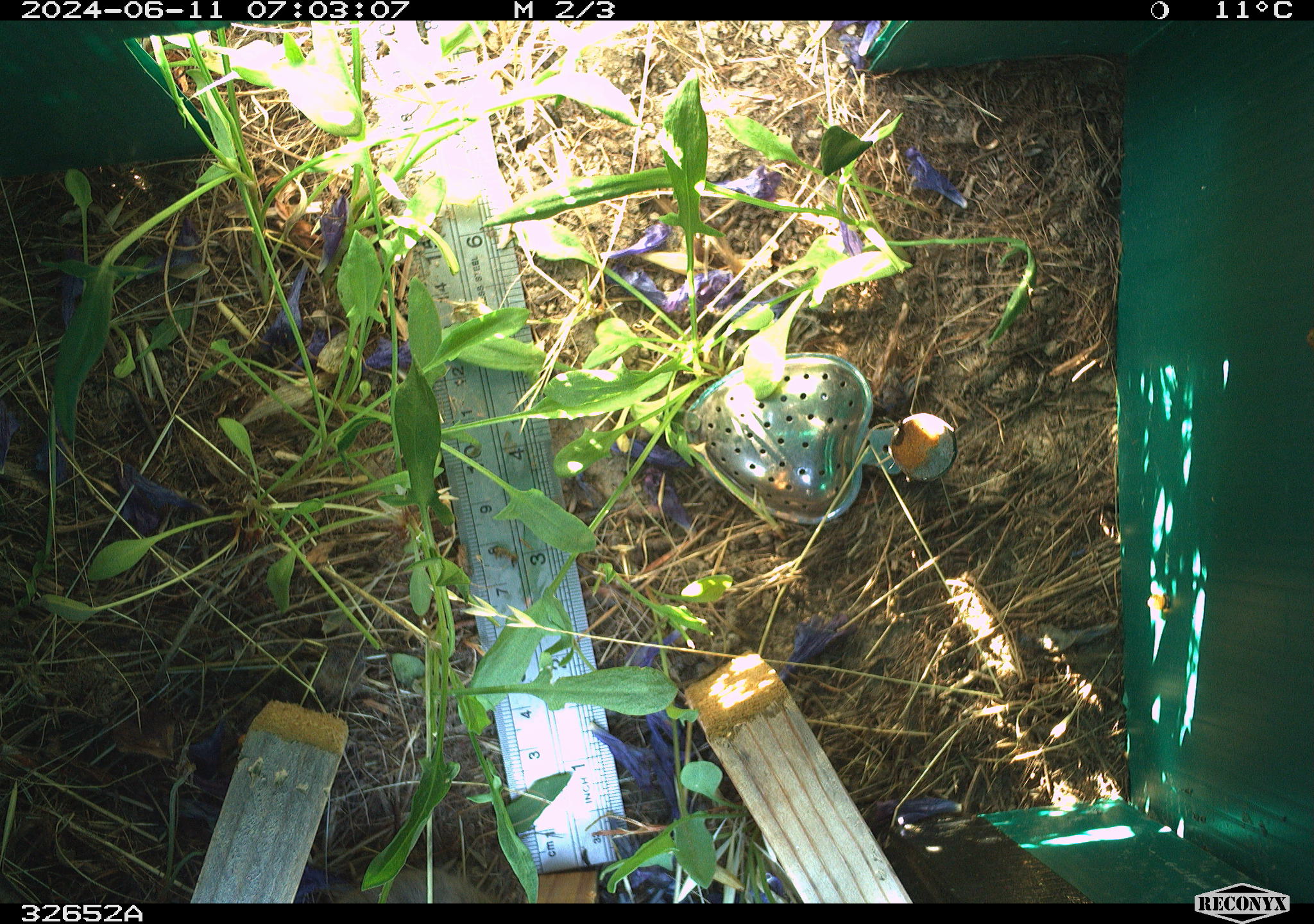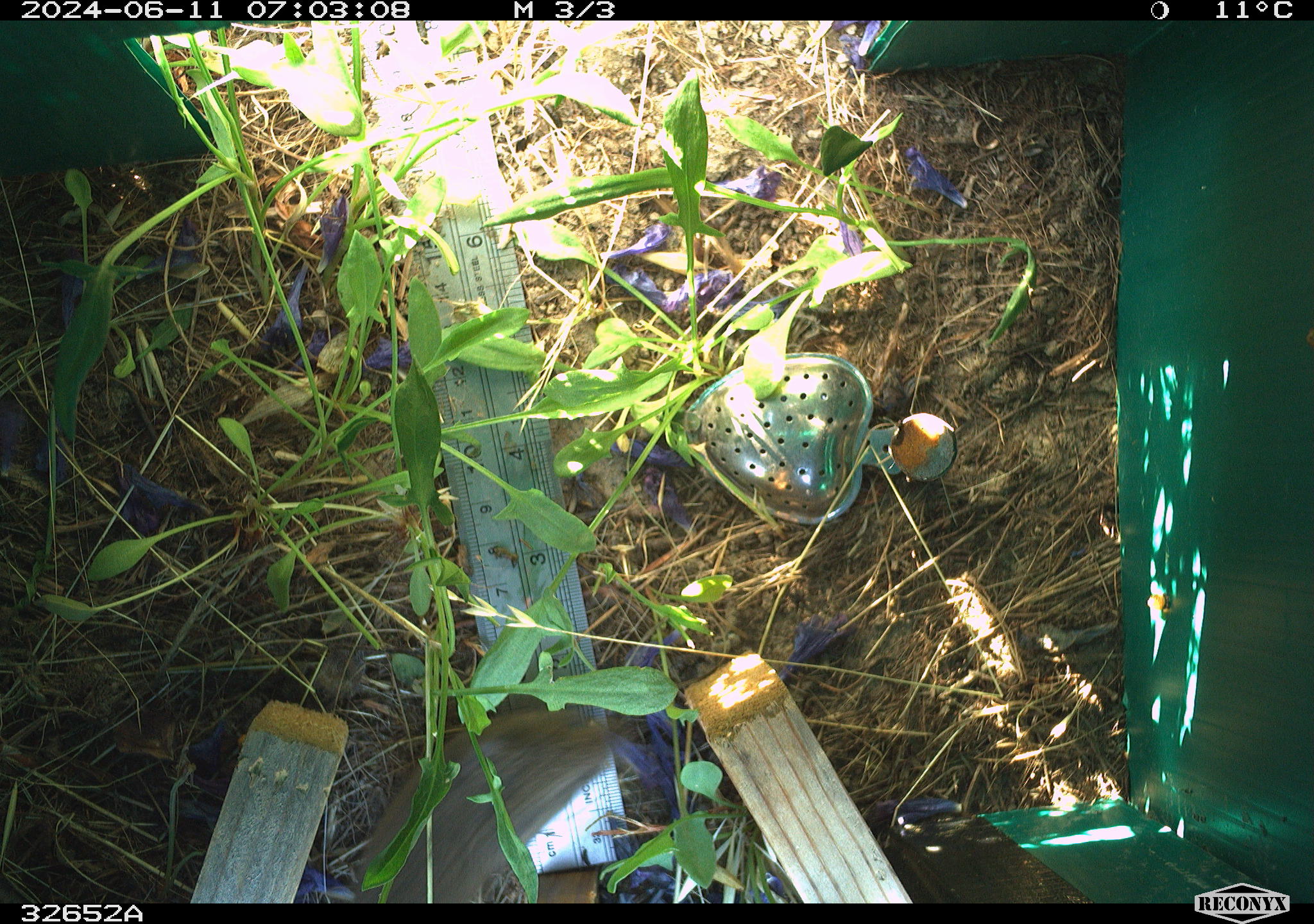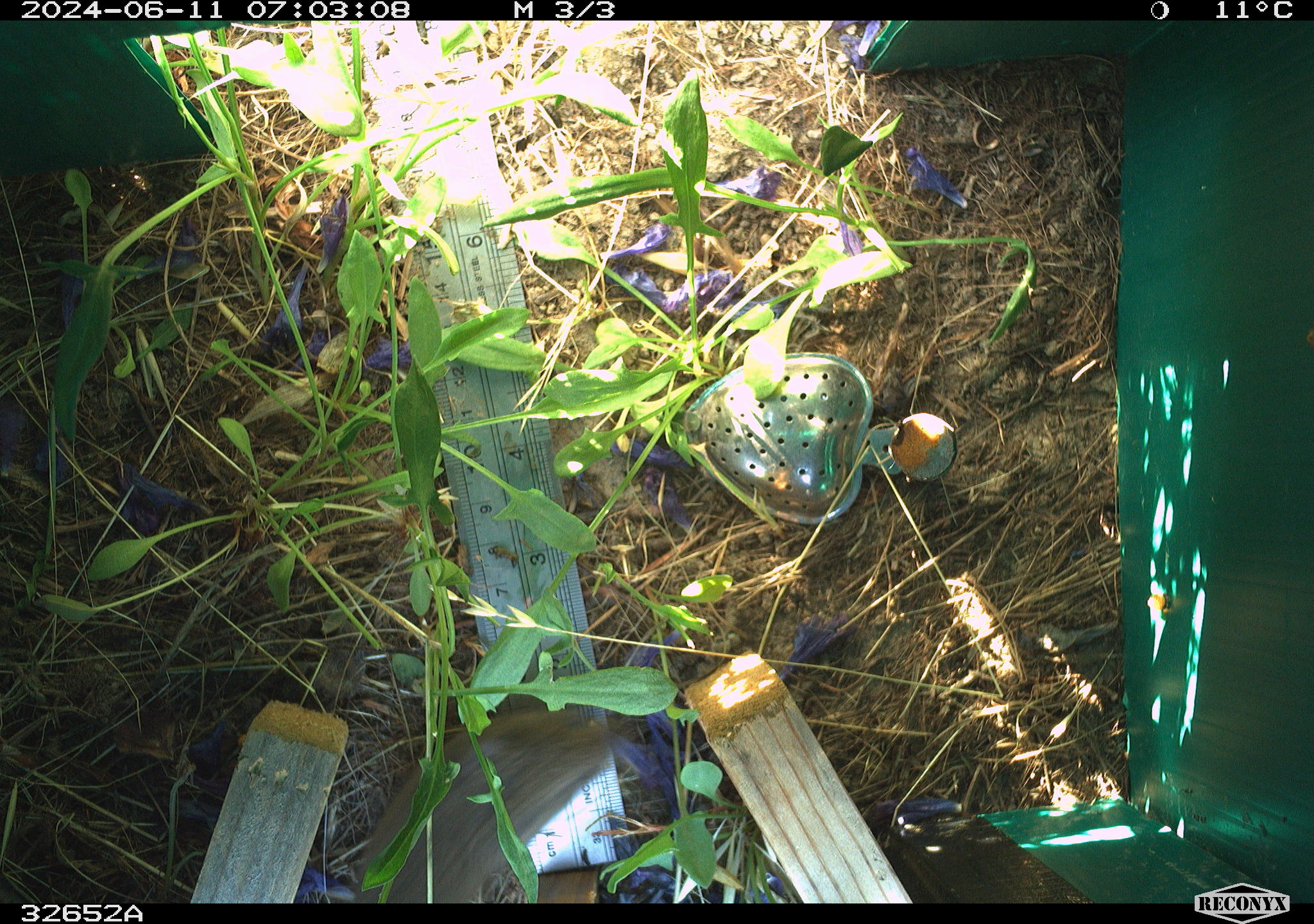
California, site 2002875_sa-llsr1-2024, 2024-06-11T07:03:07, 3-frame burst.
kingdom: Animalia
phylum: Chordata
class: Mammalia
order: Rodentia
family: Cricetidae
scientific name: Arvicolinae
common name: voles, lemmings, and muskrats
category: arvicolinae subfamily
Arvicolinae subfamily (voles, lemmings, and muskrats) (Arvicolinae).